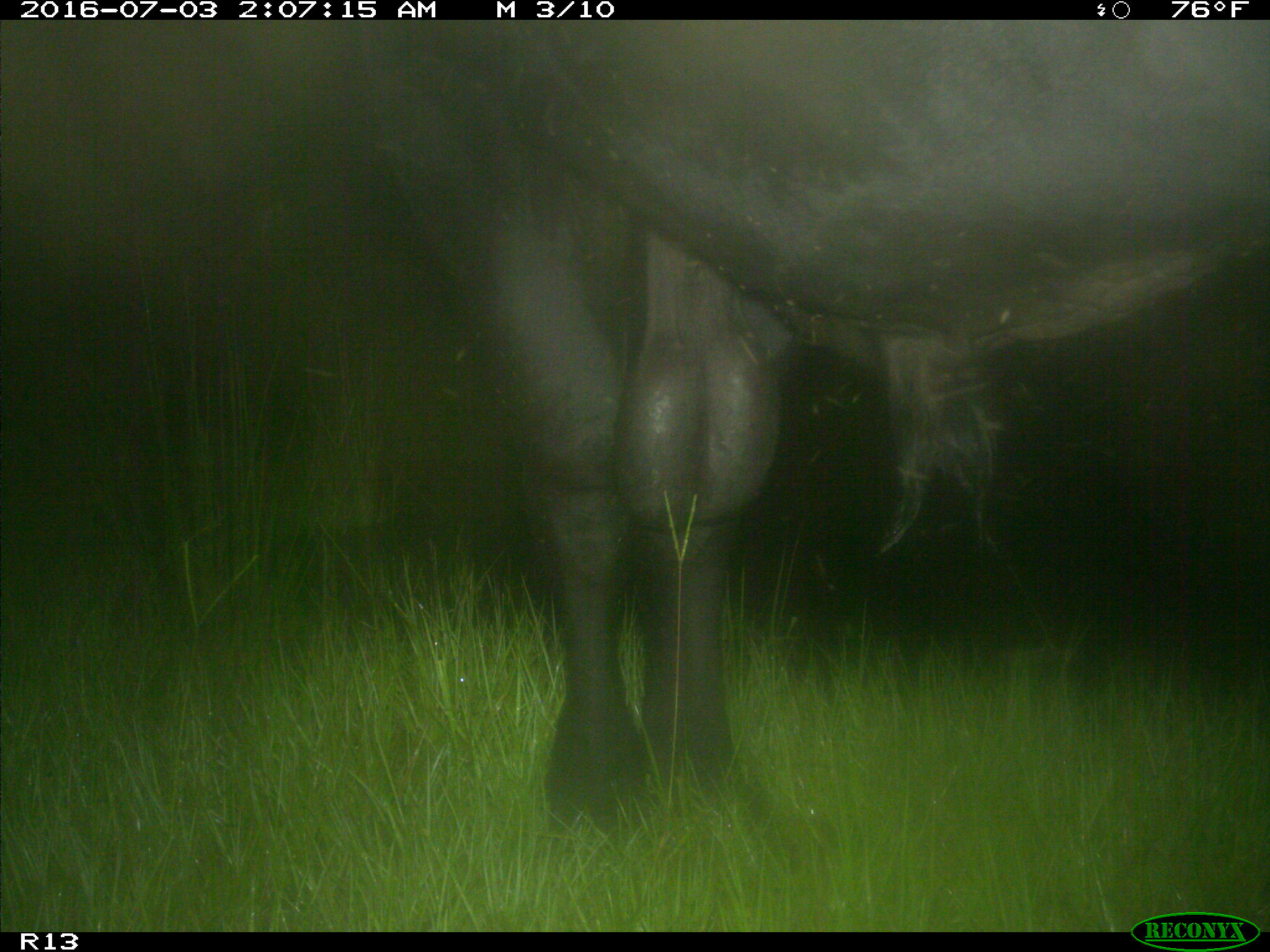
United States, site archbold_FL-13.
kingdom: Animalia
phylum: Chordata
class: Mammalia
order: Artiodactyla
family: Bovidae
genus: Bos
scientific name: Bos taurus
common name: domestic cow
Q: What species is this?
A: Bos taurus (domestic cow).